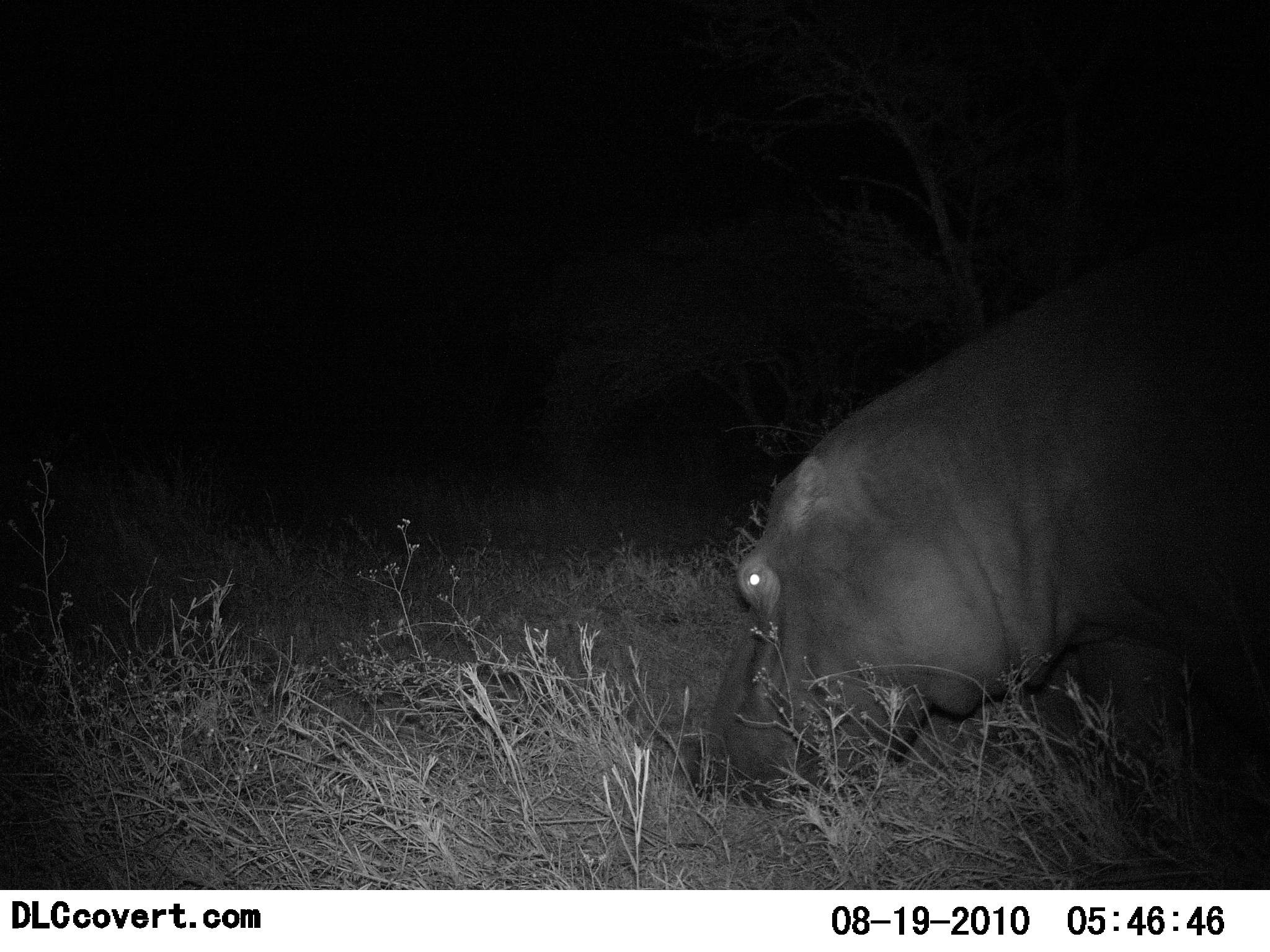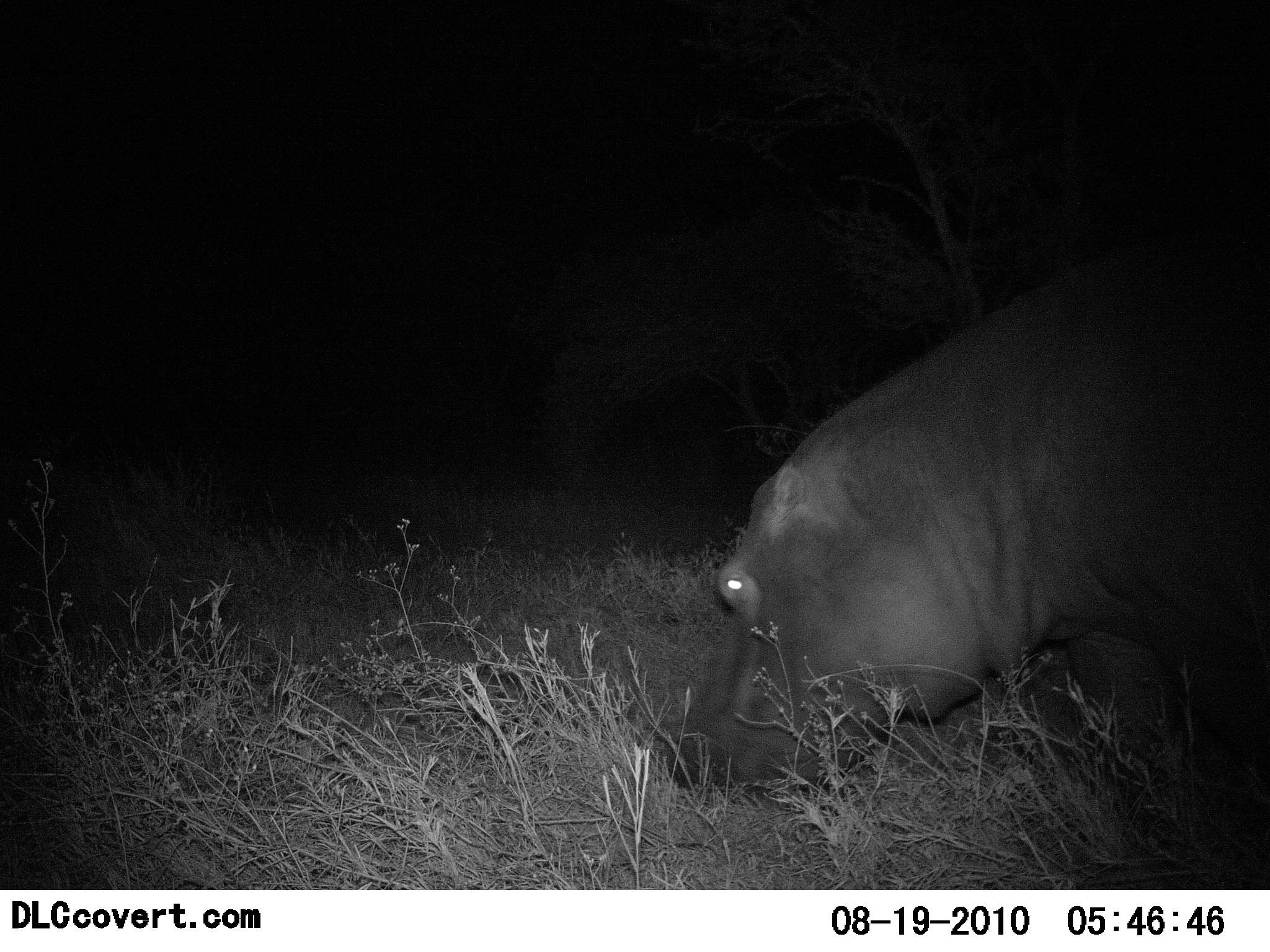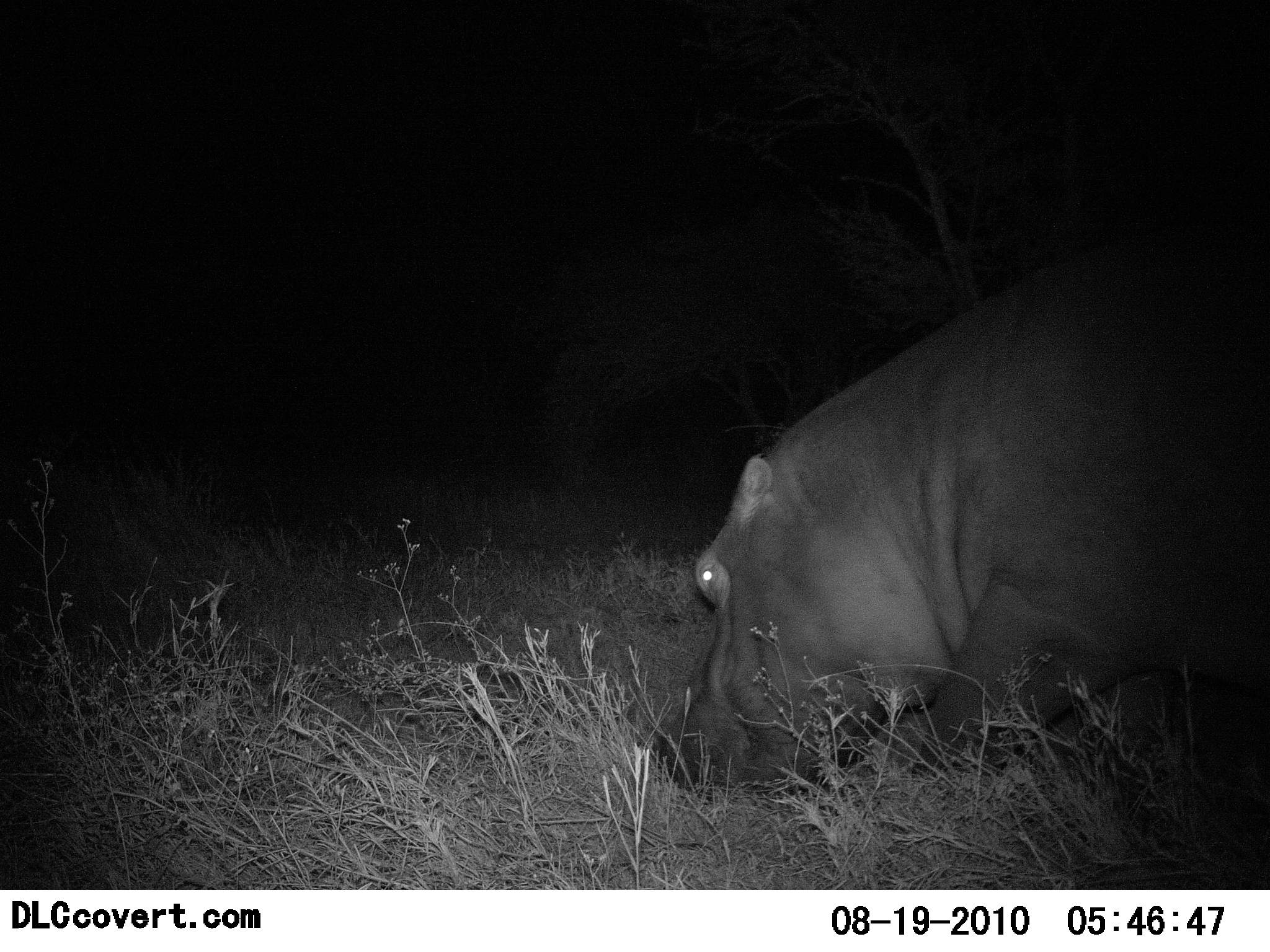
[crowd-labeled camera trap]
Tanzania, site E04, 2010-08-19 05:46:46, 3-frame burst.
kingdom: Animalia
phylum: Chordata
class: Mammalia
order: Artiodactyla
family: Hippopotamidae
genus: Hippopotamus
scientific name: Hippopotamus amphibius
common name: hippopotamus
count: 1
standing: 0%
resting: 0%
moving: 8%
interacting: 0%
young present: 0%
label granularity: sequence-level